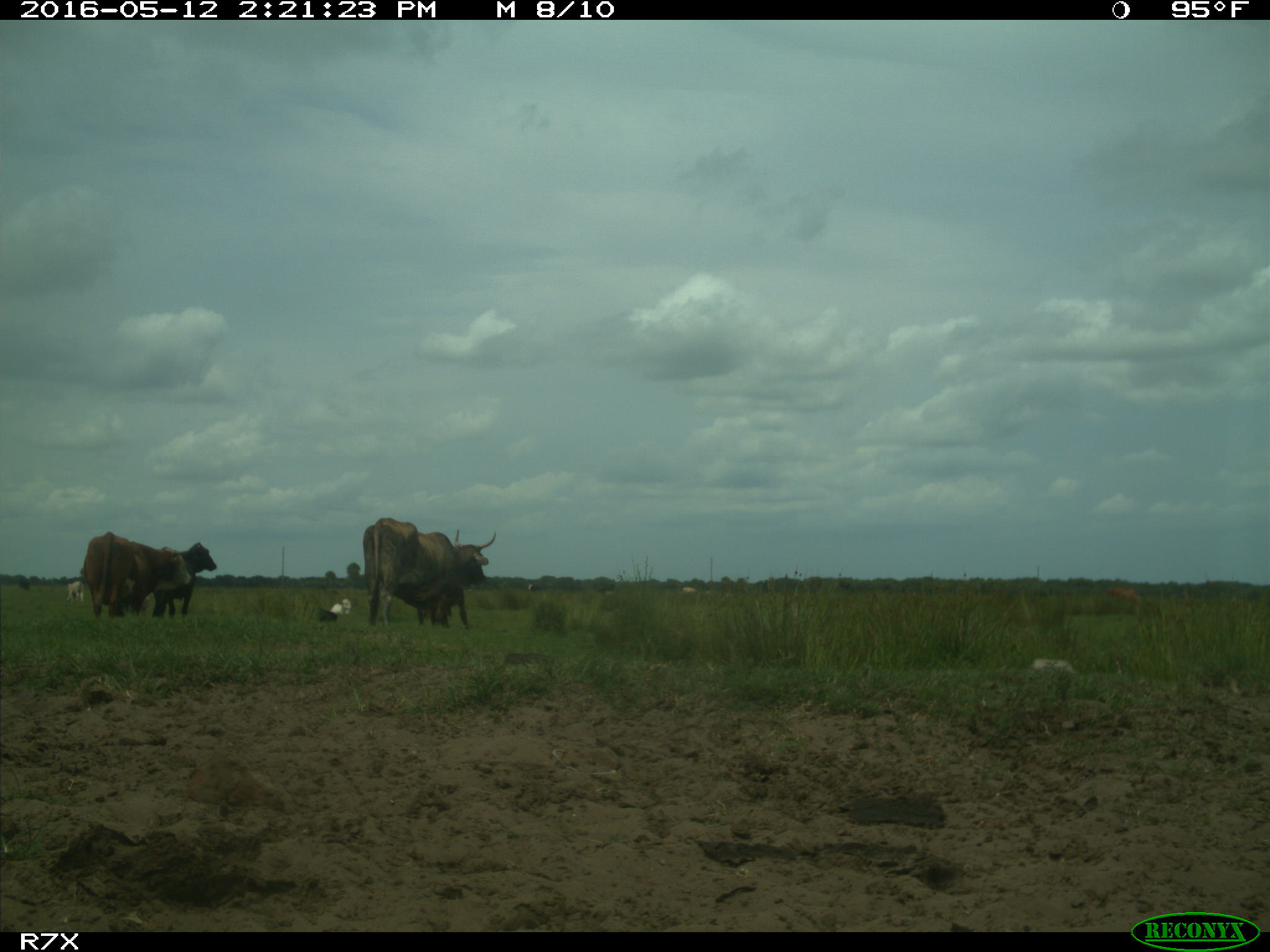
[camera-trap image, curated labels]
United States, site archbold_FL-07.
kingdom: Animalia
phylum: Chordata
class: Mammalia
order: Artiodactyla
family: Bovidae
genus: Bos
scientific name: Bos taurus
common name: domestic cow